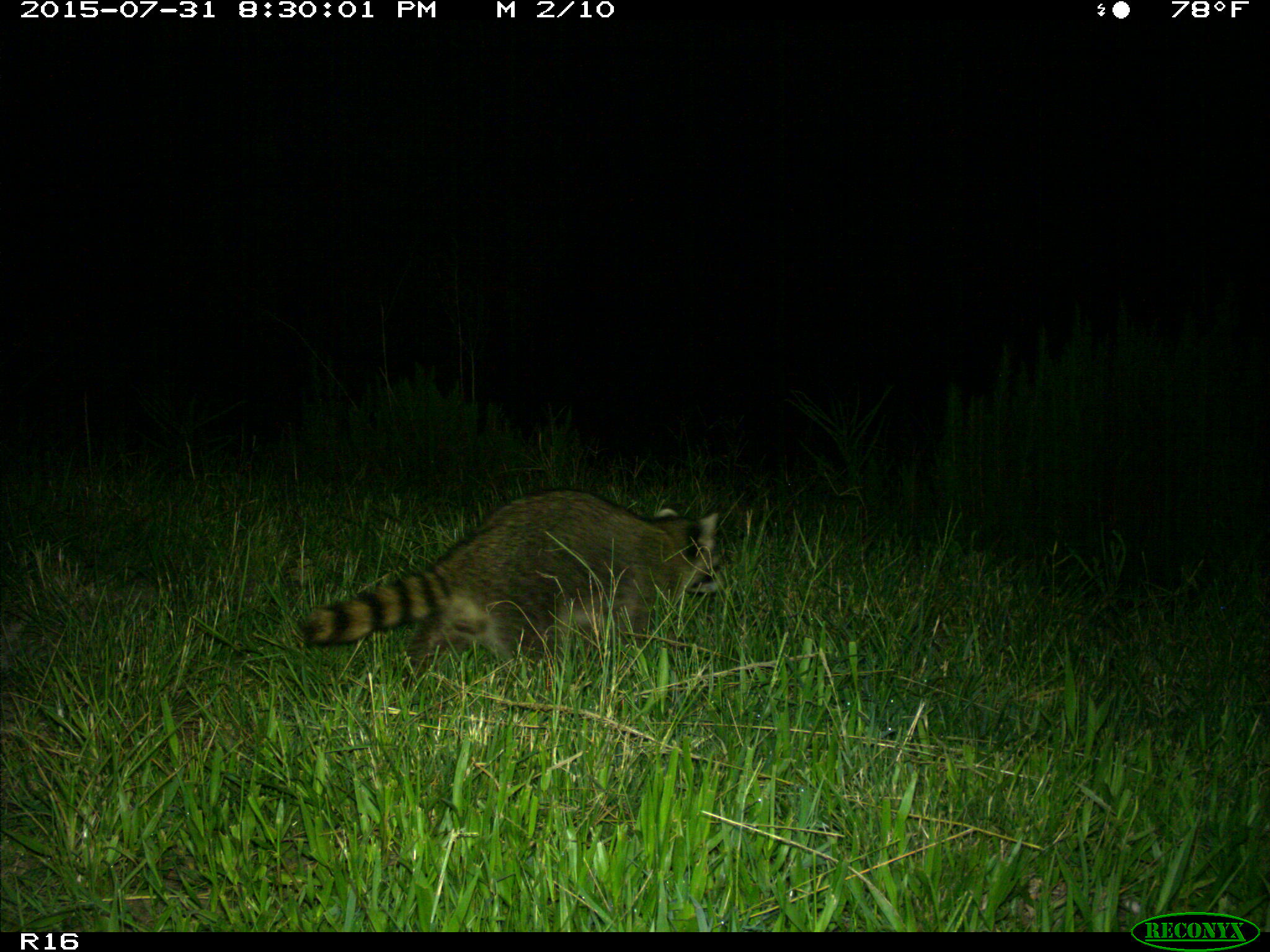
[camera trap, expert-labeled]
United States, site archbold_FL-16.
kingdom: Animalia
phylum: Chordata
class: Mammalia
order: Carnivora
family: Procyonidae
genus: Procyon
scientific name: Procyon lotor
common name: common raccoon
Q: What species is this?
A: Procyon lotor (common raccoon).